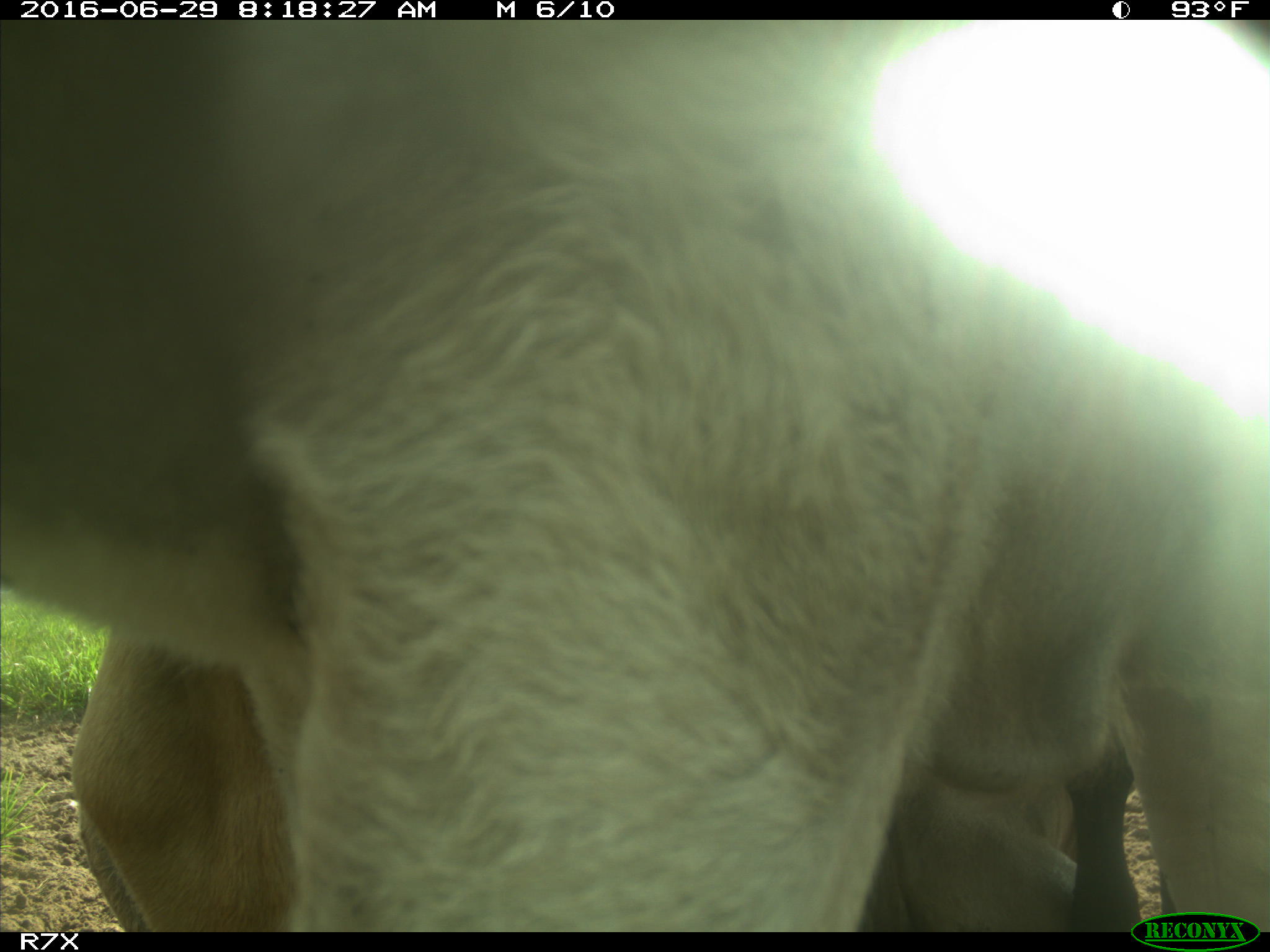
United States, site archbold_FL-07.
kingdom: Animalia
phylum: Chordata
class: Mammalia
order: Artiodactyla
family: Bovidae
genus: Bos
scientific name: Bos taurus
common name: domestic cow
Bos taurus (domestic cow).